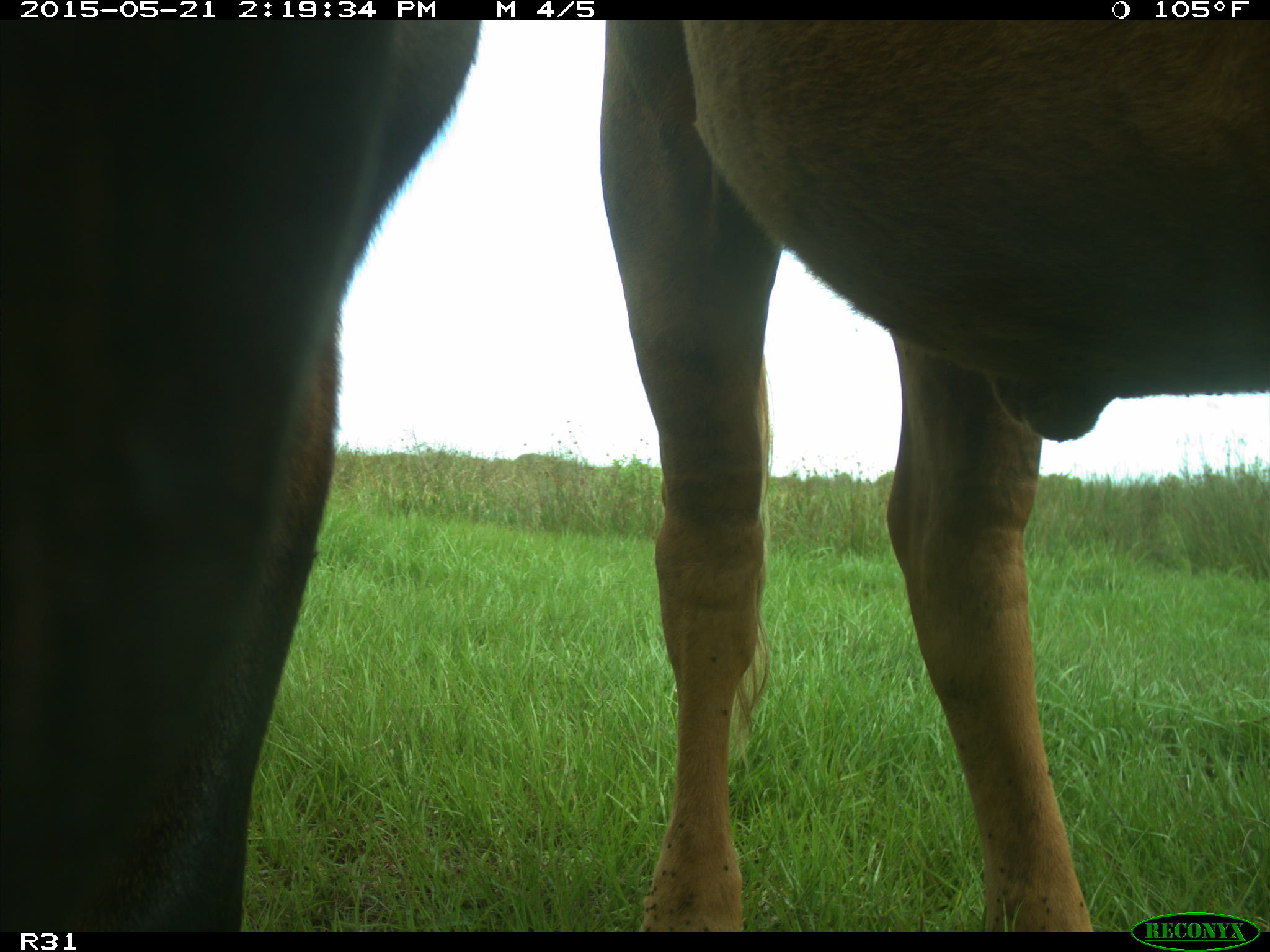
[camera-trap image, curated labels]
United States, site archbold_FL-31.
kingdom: Animalia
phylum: Chordata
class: Mammalia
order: Artiodactyla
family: Bovidae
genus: Bos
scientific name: Bos taurus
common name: domestic cow